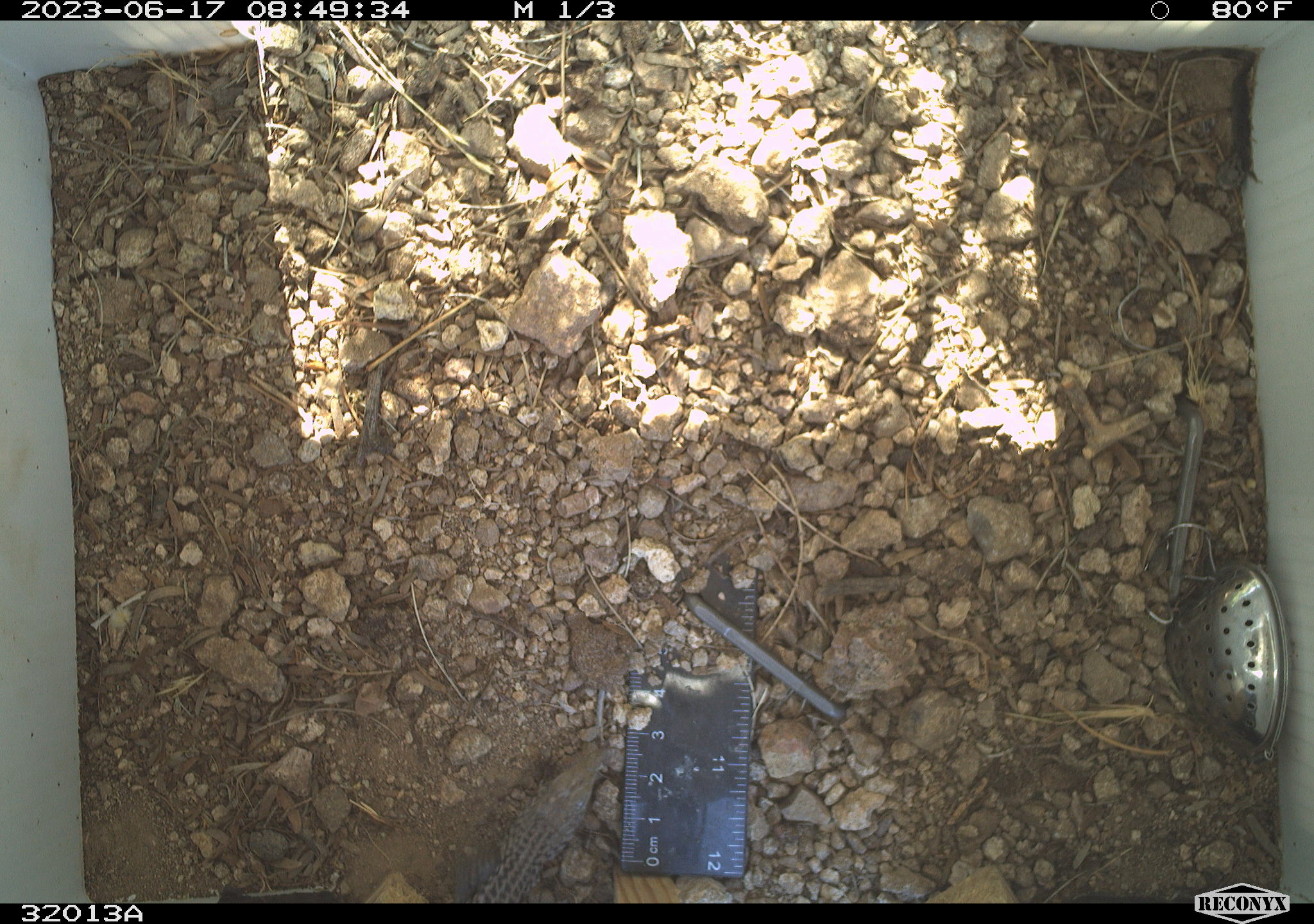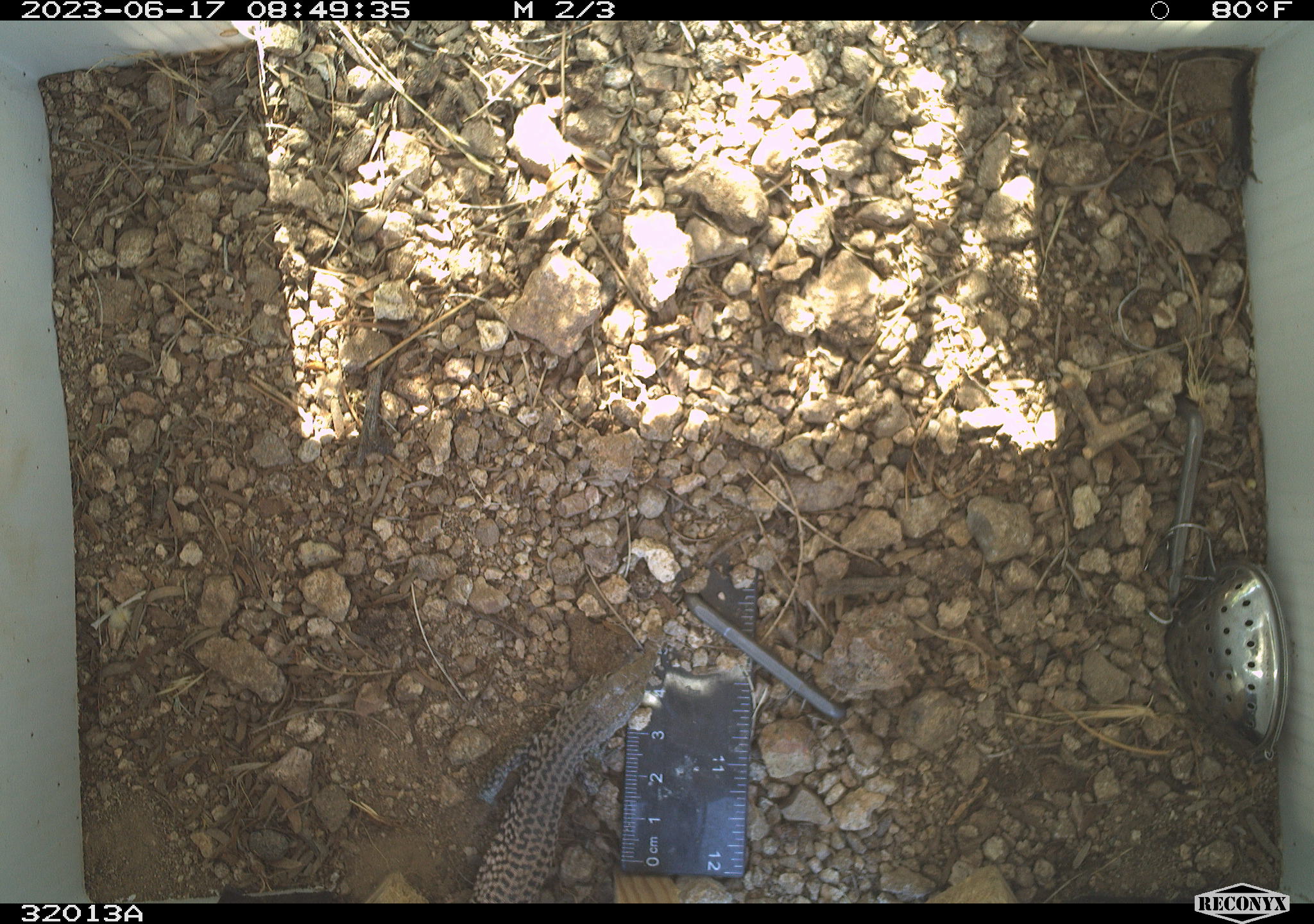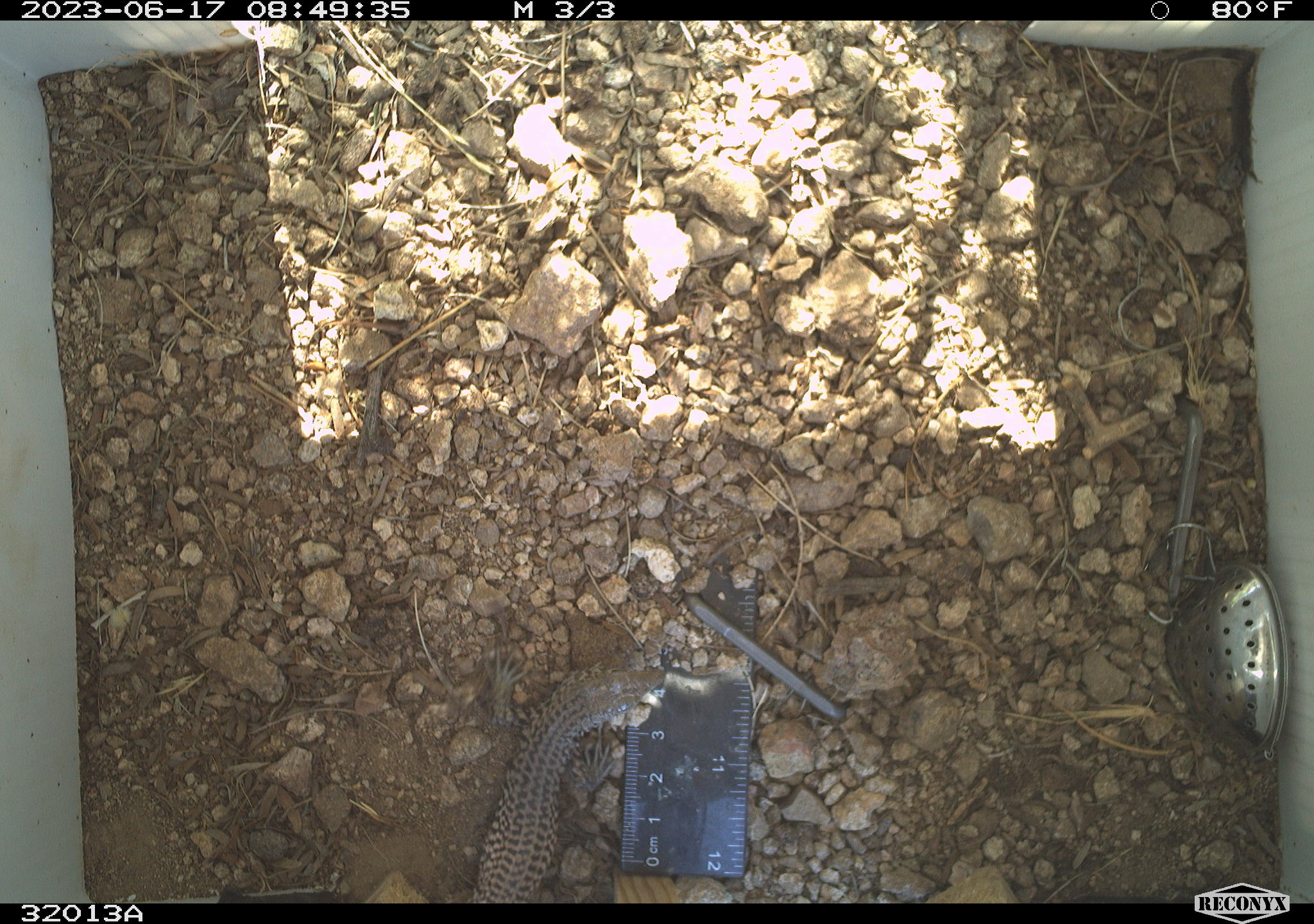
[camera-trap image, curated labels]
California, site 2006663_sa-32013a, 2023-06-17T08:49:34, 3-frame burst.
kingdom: Animalia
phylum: Chordata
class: Reptilia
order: Squamata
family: Teiidae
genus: Aspidoscelis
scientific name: Aspidoscelis tigris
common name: western whiptail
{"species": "western whiptail (Aspidoscelis tigris)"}